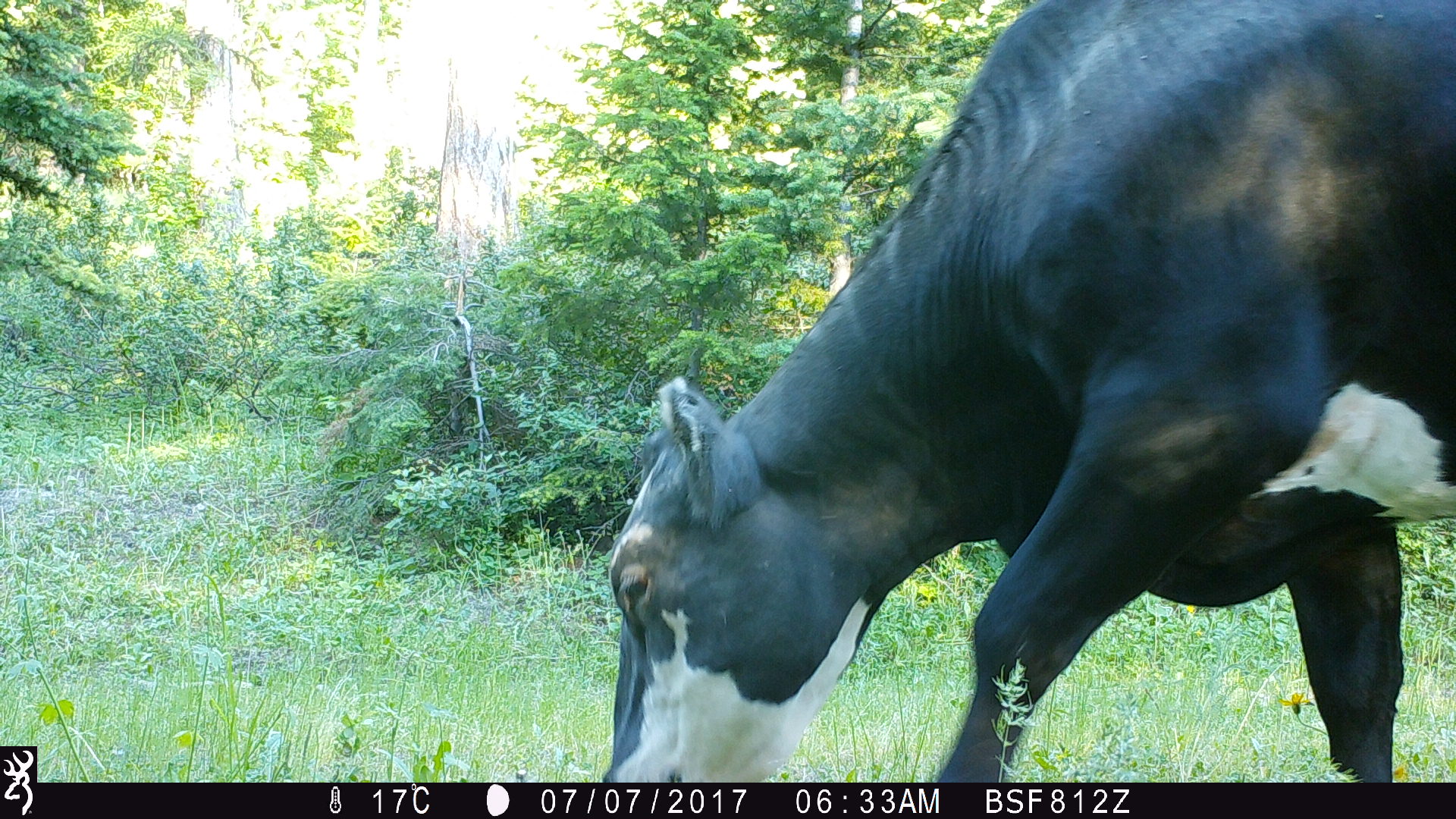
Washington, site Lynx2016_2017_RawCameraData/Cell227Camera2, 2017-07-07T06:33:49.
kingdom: Animalia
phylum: Chordata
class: Mammalia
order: Artiodactyla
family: Bovidae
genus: Bos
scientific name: Bos taurus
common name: domestic cattle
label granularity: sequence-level